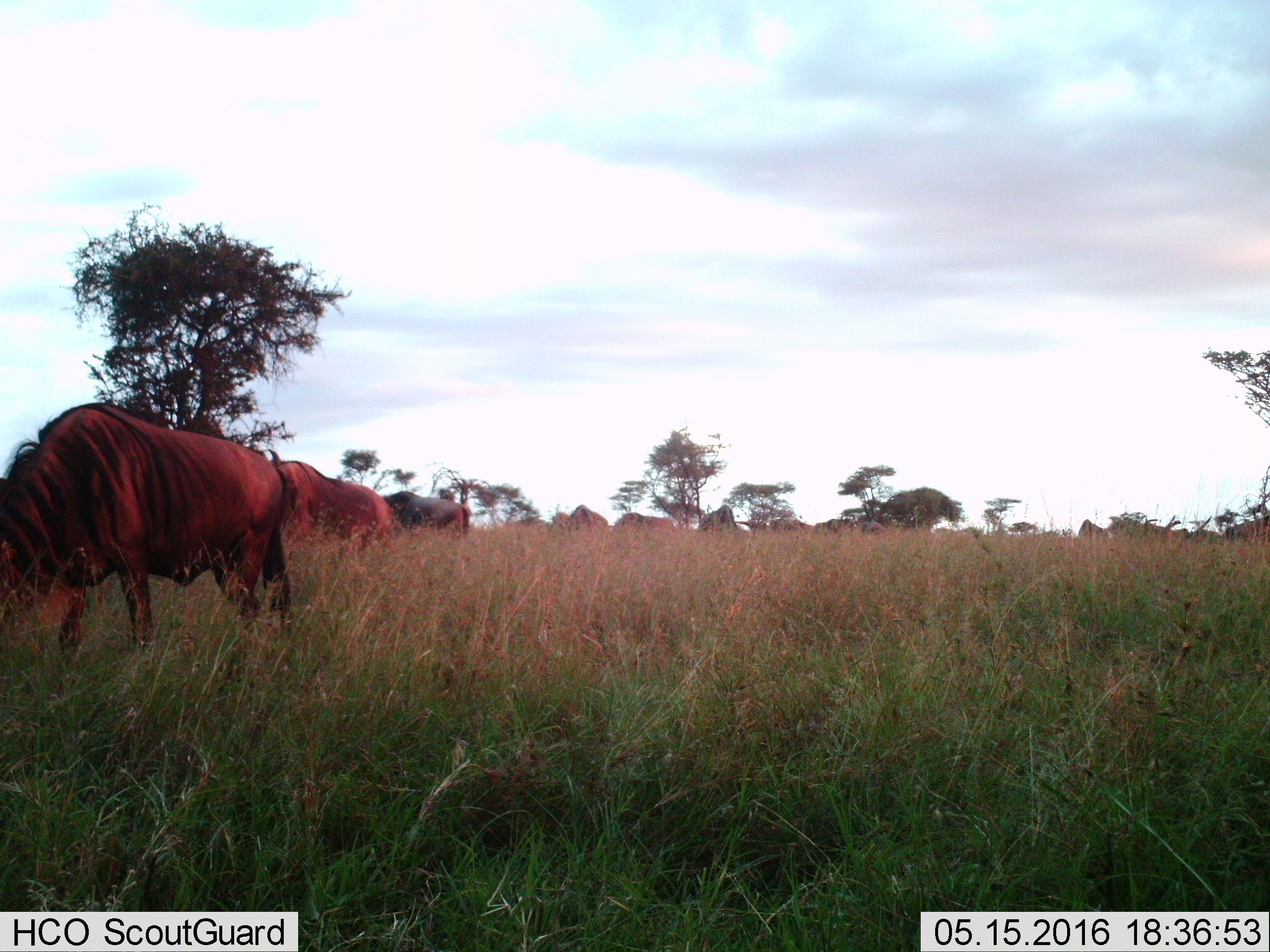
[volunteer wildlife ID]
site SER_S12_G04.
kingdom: Animalia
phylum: Chordata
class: Mammalia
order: Artiodactyla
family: Bovidae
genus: Connochaetes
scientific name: Connochaetes taurinus taurinus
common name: blue wildebeest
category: wildebeestblue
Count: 11-50.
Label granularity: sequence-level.